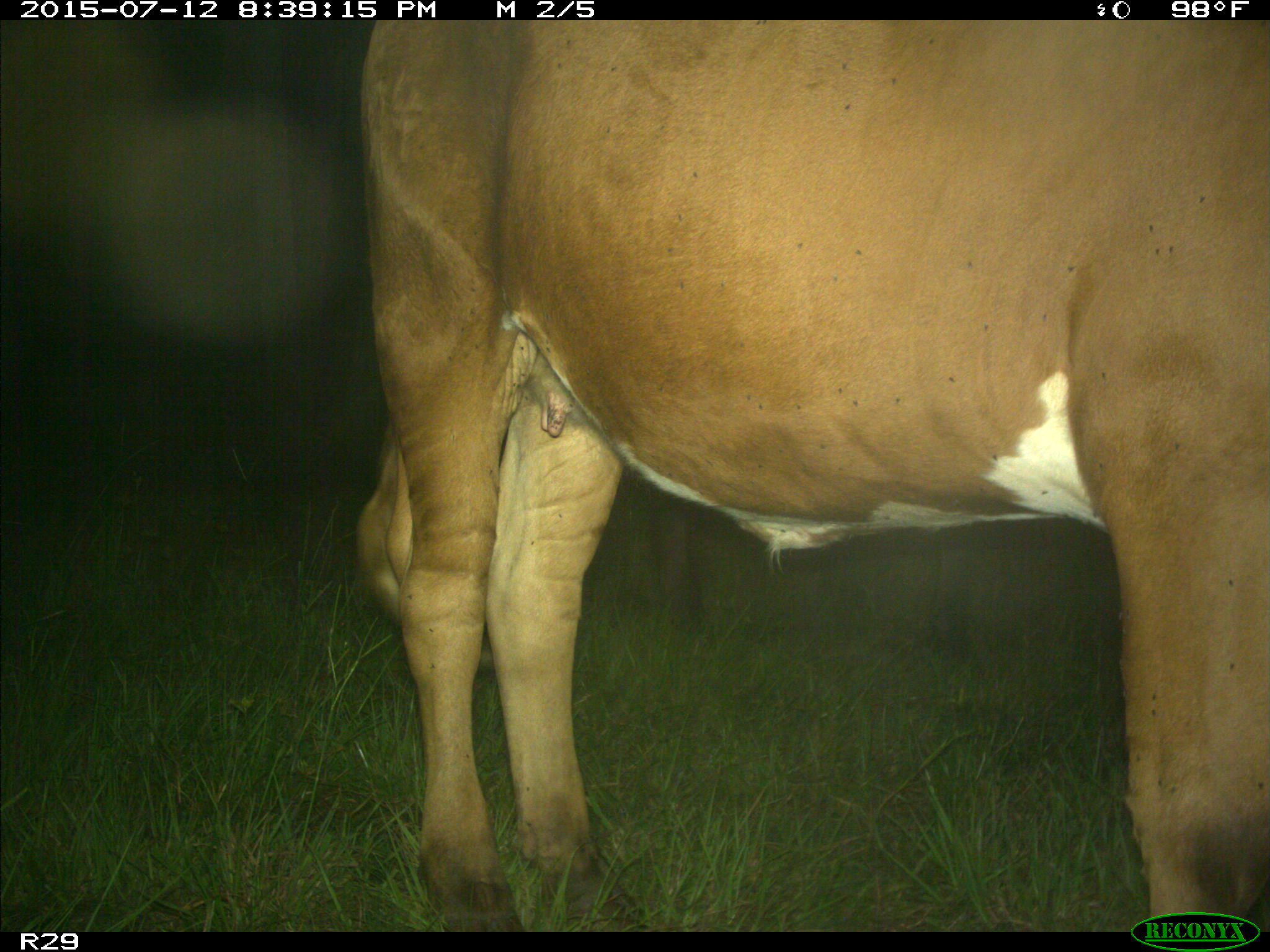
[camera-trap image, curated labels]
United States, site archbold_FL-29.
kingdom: Animalia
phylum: Chordata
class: Mammalia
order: Artiodactyla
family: Bovidae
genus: Bos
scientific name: Bos taurus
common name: domestic cow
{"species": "Bos taurus (domestic cow)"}